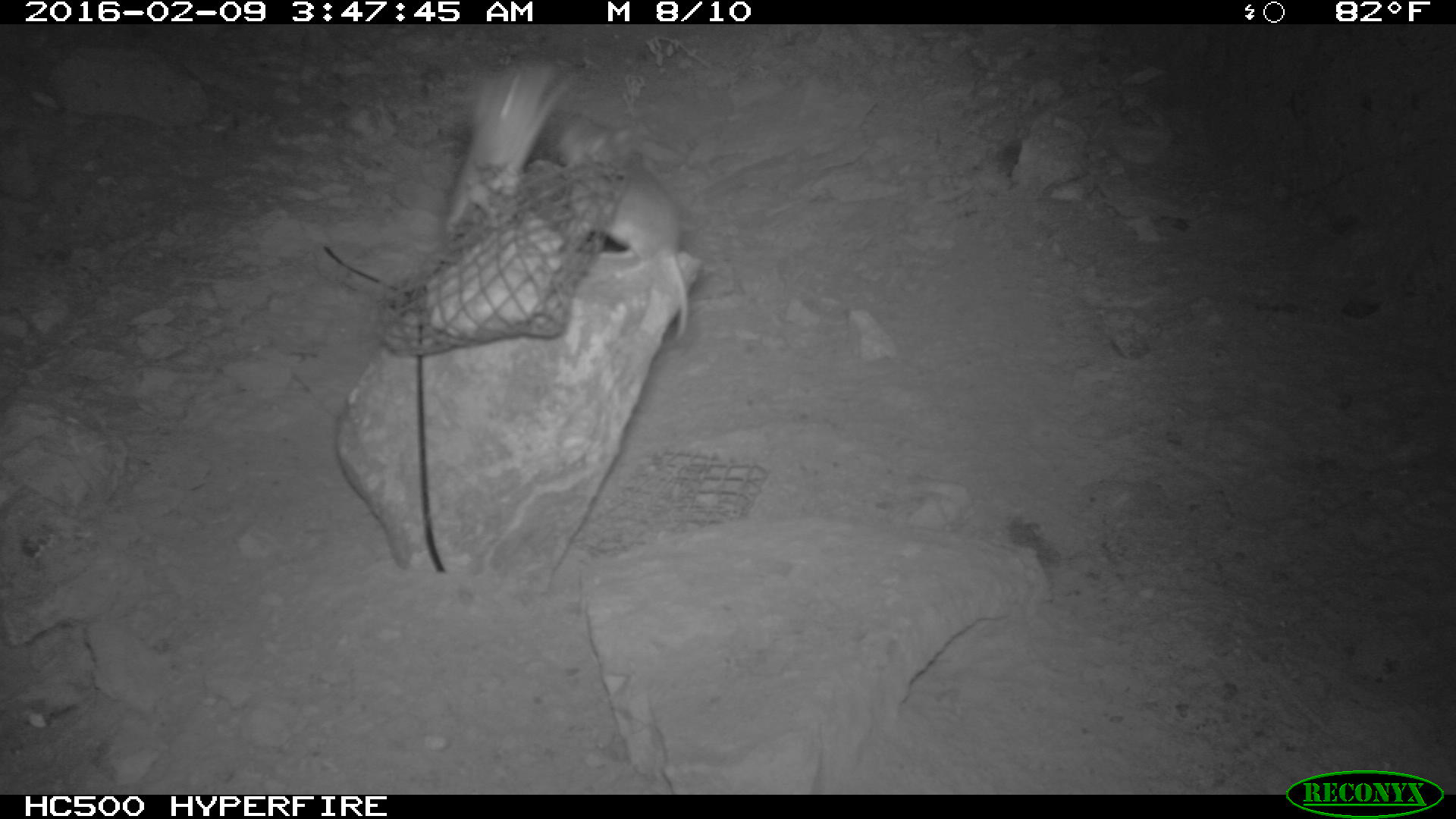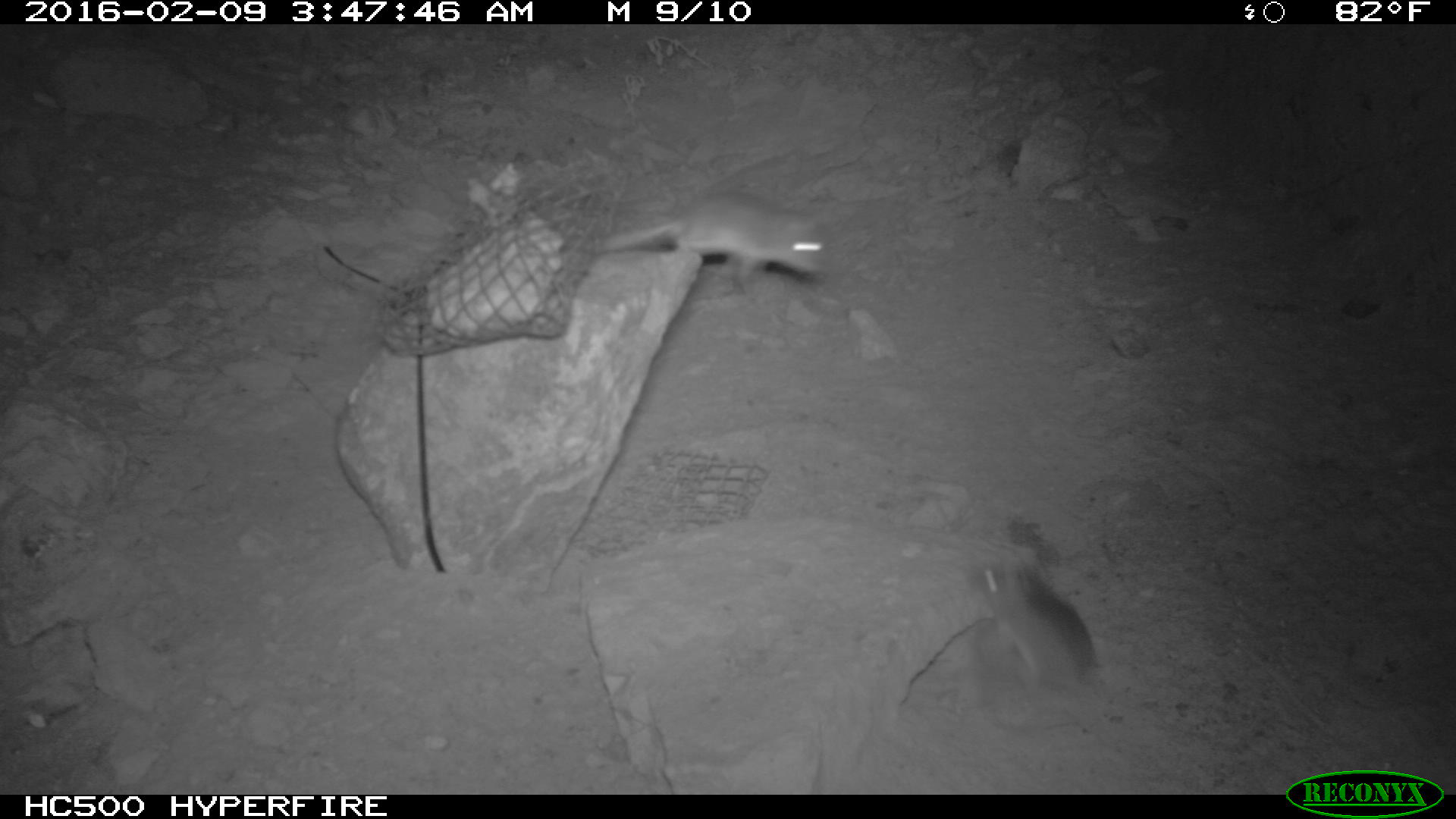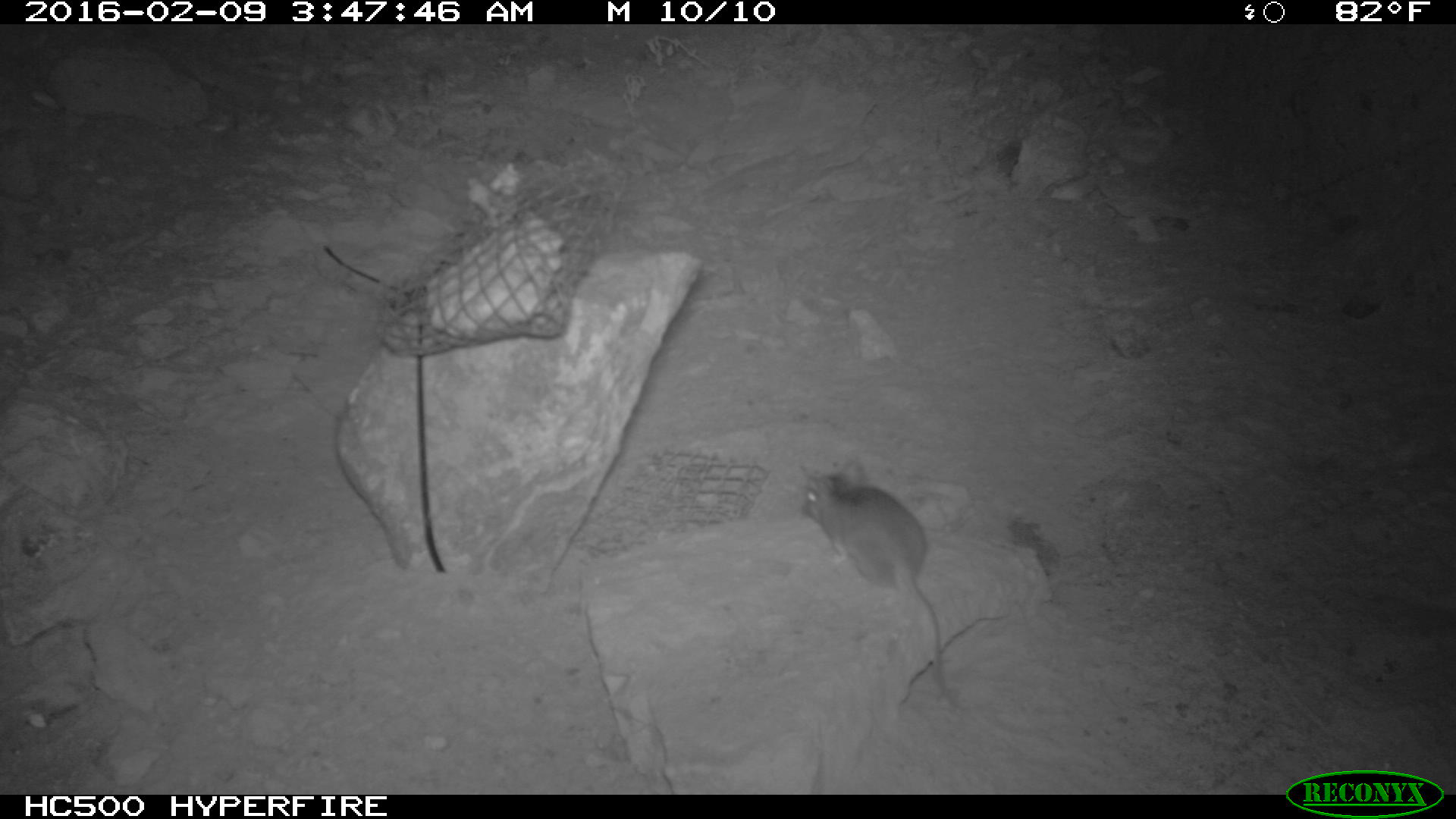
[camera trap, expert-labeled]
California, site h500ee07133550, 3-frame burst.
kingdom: Animalia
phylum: Chordata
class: Mammalia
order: Rodentia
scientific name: Rodentia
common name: rodent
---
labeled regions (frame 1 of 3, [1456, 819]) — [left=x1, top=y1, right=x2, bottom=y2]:
rodent: [left=556, top=119, right=688, bottom=340]; [left=446, top=61, right=574, bottom=235]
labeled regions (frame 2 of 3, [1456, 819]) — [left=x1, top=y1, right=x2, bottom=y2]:
rodent: [left=965, top=557, right=1105, bottom=723]; [left=598, top=190, right=829, bottom=287]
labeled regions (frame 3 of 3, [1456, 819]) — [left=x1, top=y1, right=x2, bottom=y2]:
rodent: [left=800, top=457, right=968, bottom=717]